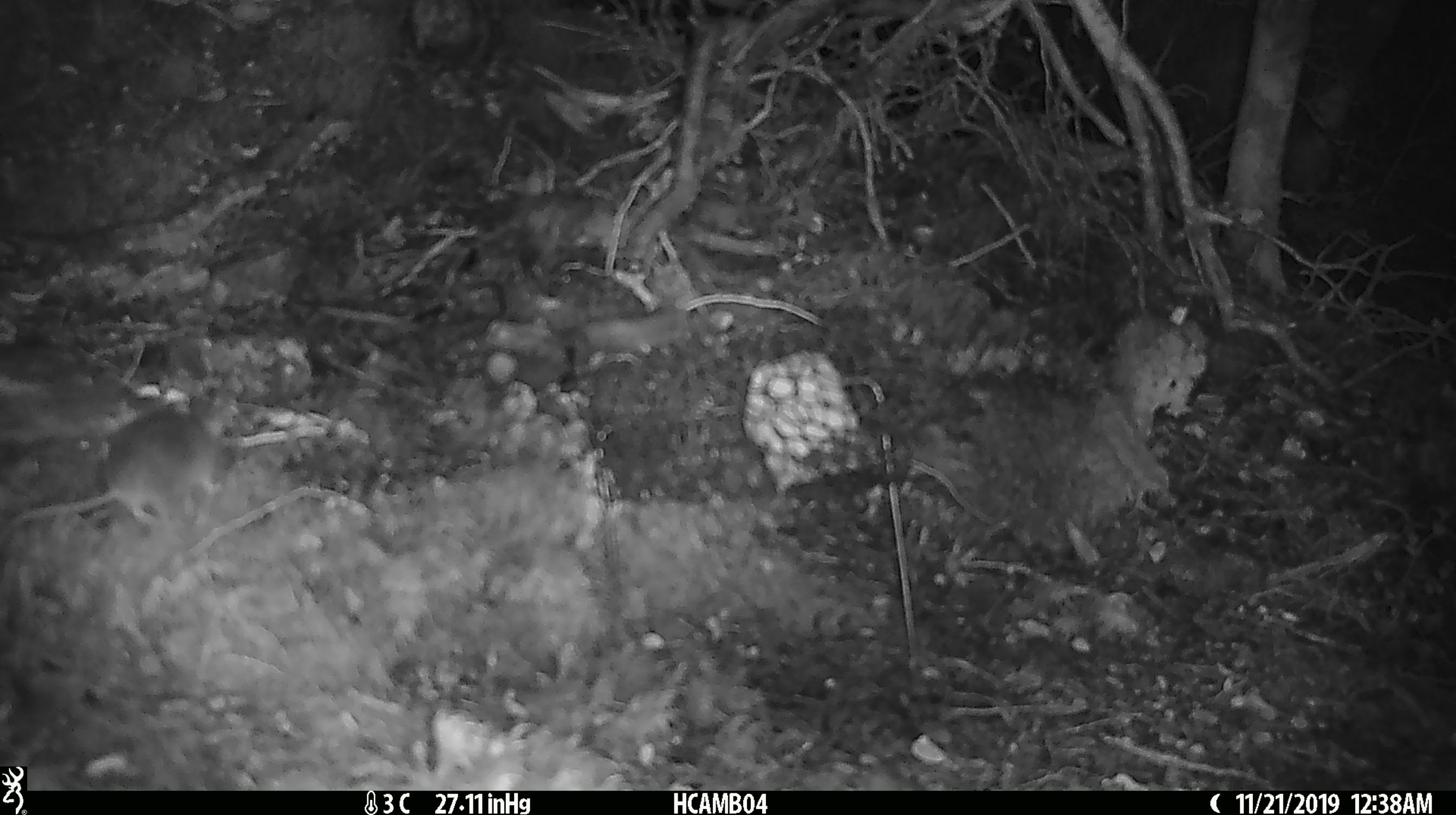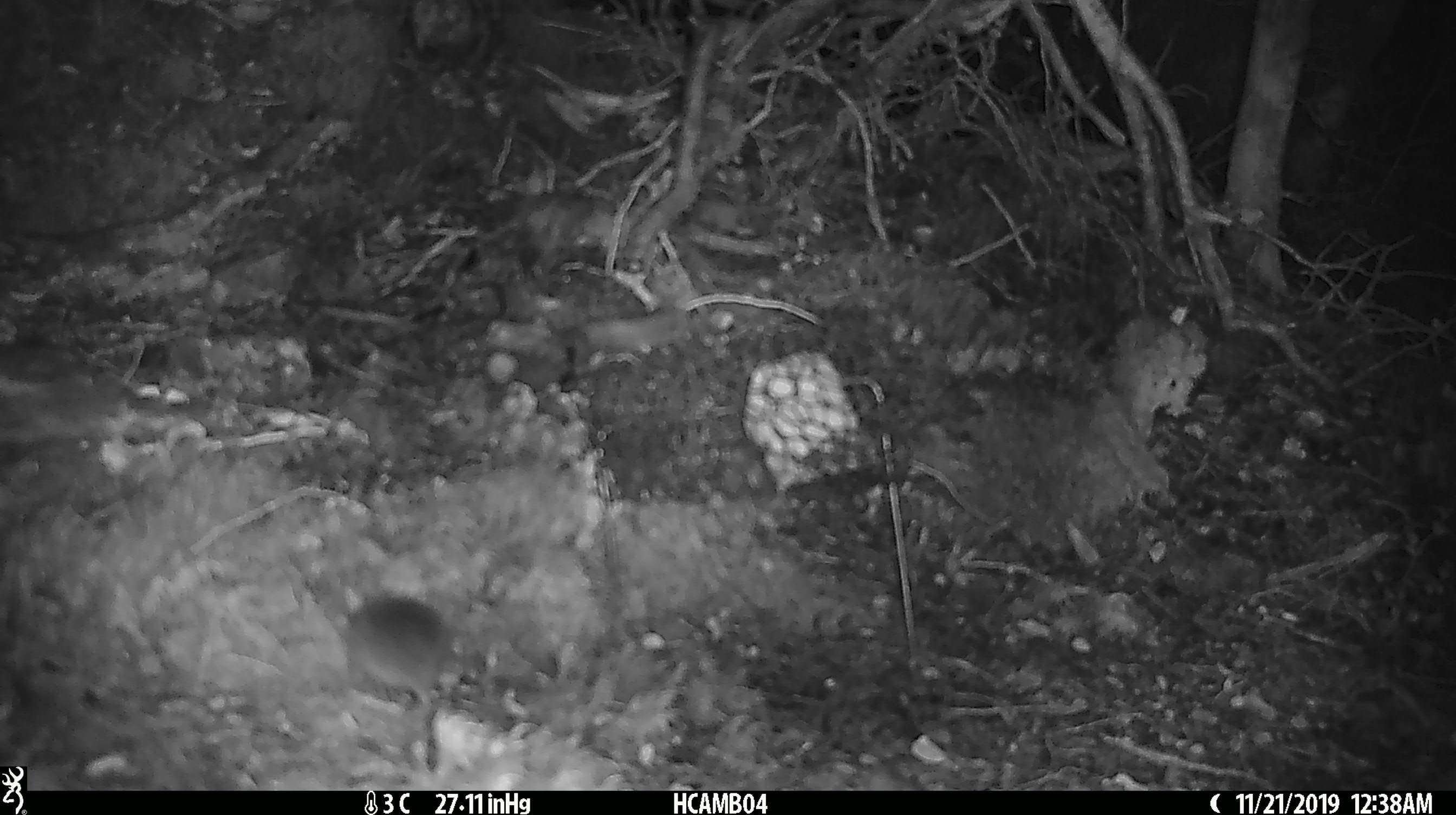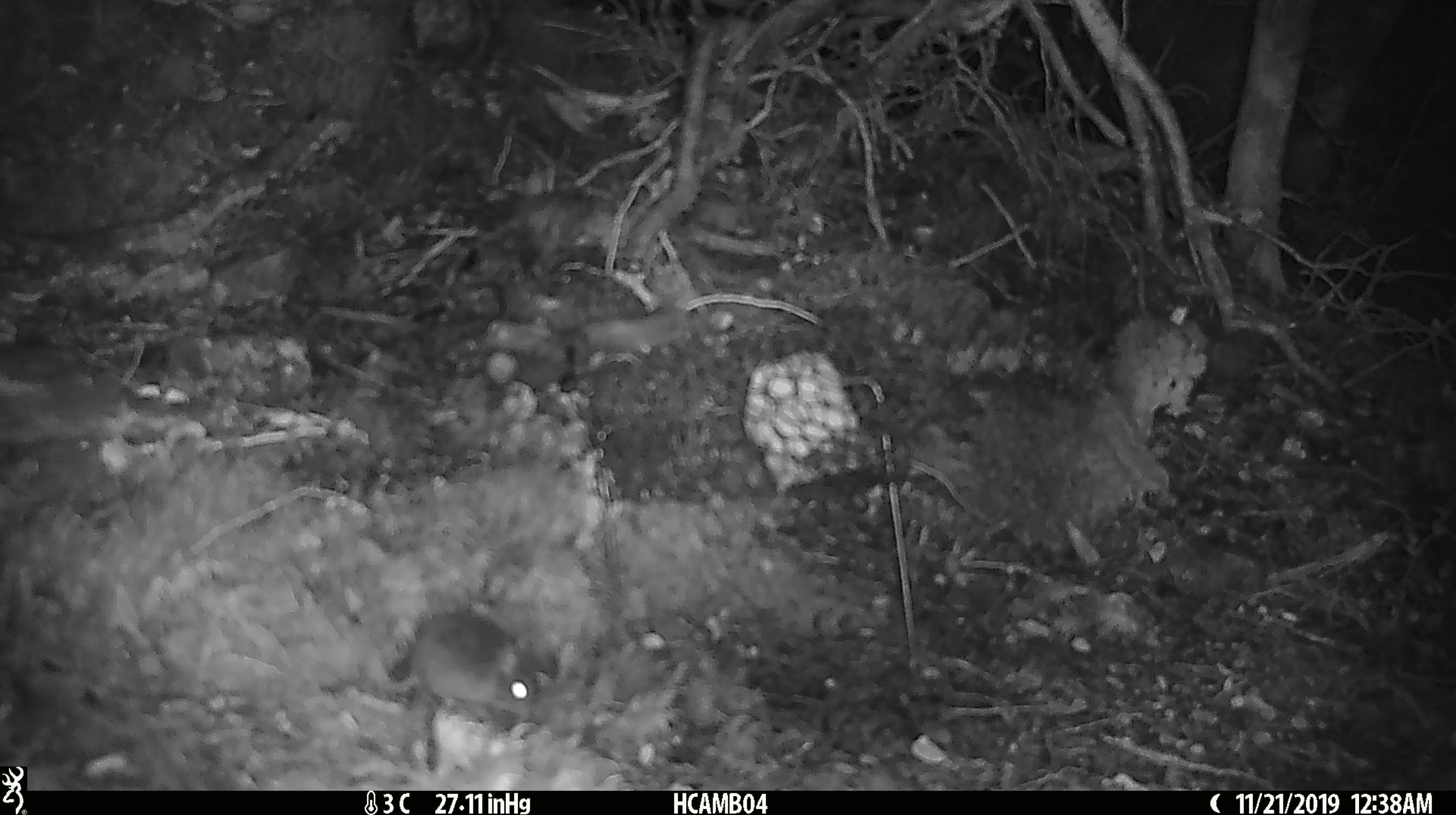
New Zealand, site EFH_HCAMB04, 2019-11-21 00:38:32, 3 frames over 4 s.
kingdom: Animalia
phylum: Chordata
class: Mammalia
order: Rodentia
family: Muridae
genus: Mus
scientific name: Mus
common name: mouse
Mouse (Mus).